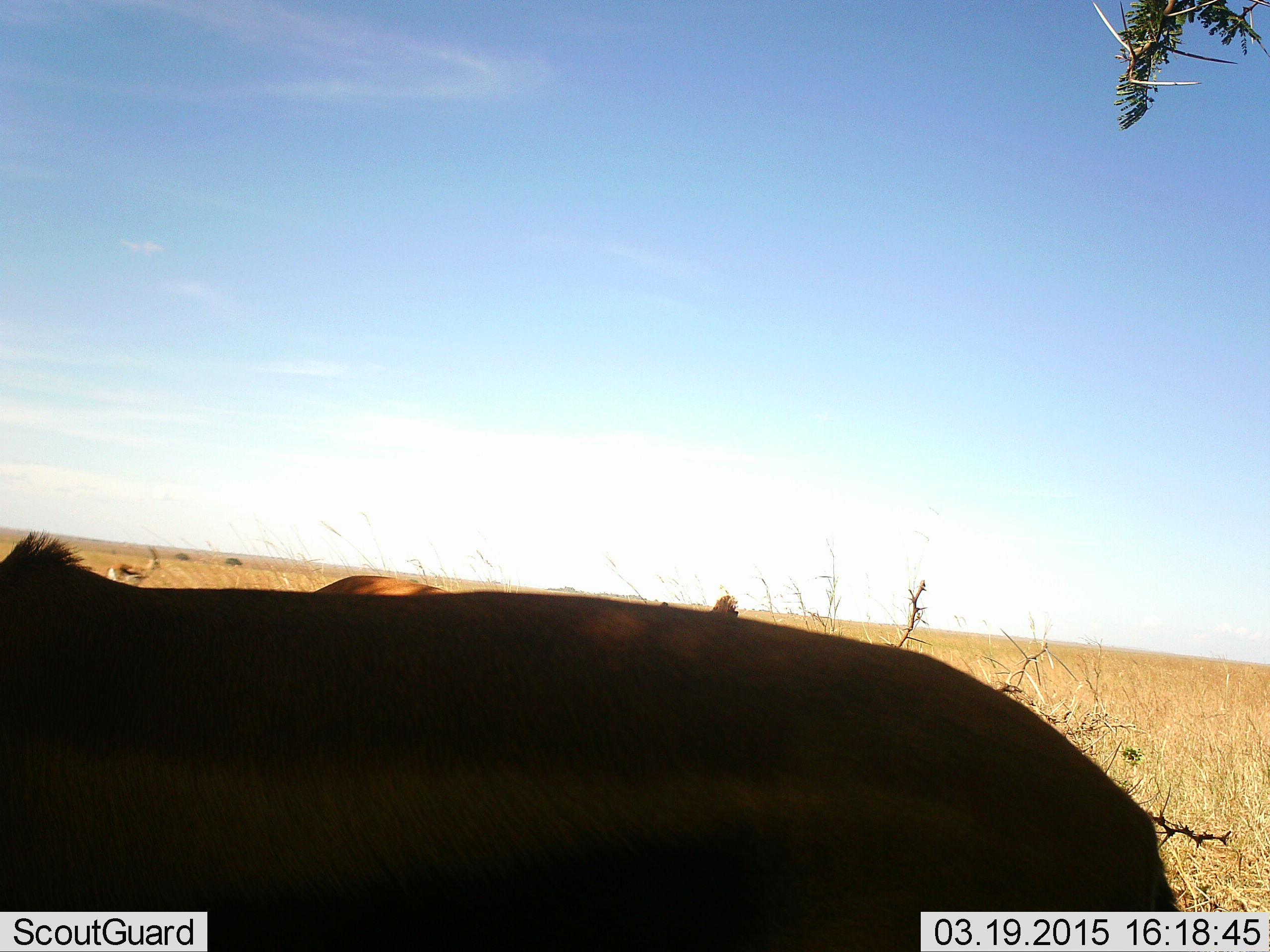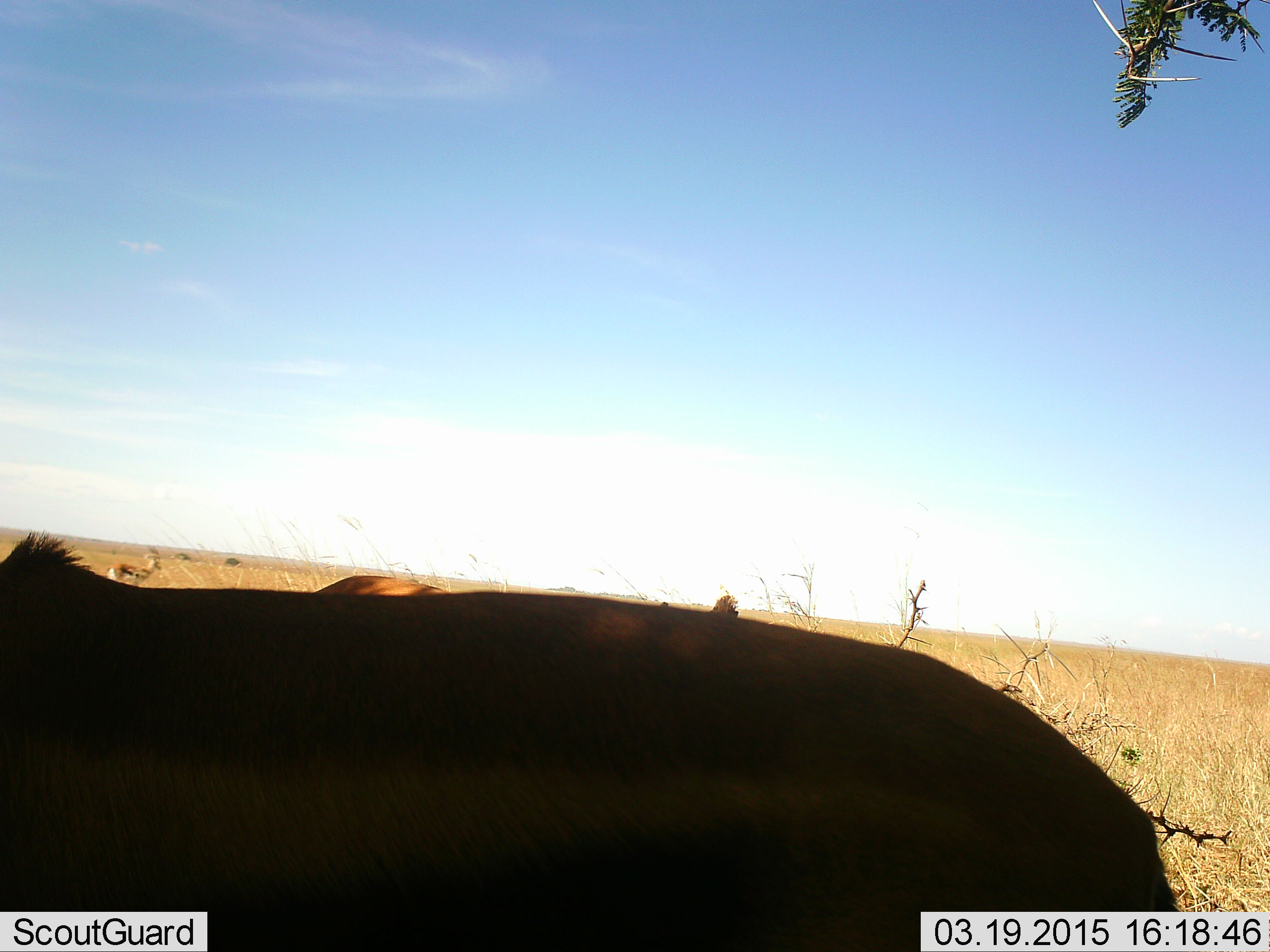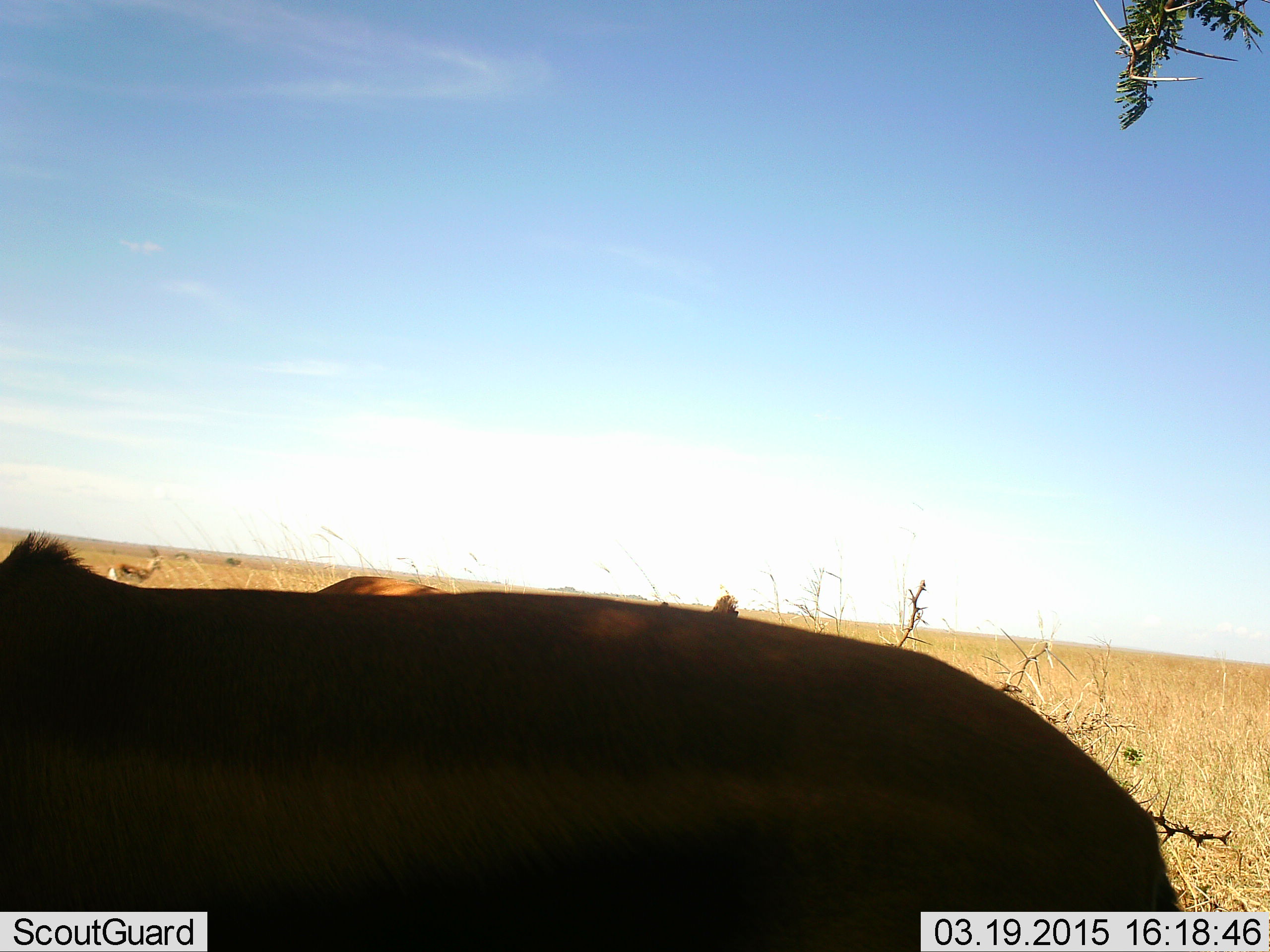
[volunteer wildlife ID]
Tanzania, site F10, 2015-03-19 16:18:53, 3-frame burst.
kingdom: Animalia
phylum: Chordata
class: Mammalia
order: Artiodactyla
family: Bovidae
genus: Eudorcas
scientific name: Eudorcas thomsonii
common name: thomson's gazelle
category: gazellethomsons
Gazellethomsons (thomson's gazelle) (Eudorcas thomsonii), count 3. Behavior (volunteer vote fractions): standing 90%, resting 0%, moving 0%, interacting 0%. Young present (vote fraction): 0%. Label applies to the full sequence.